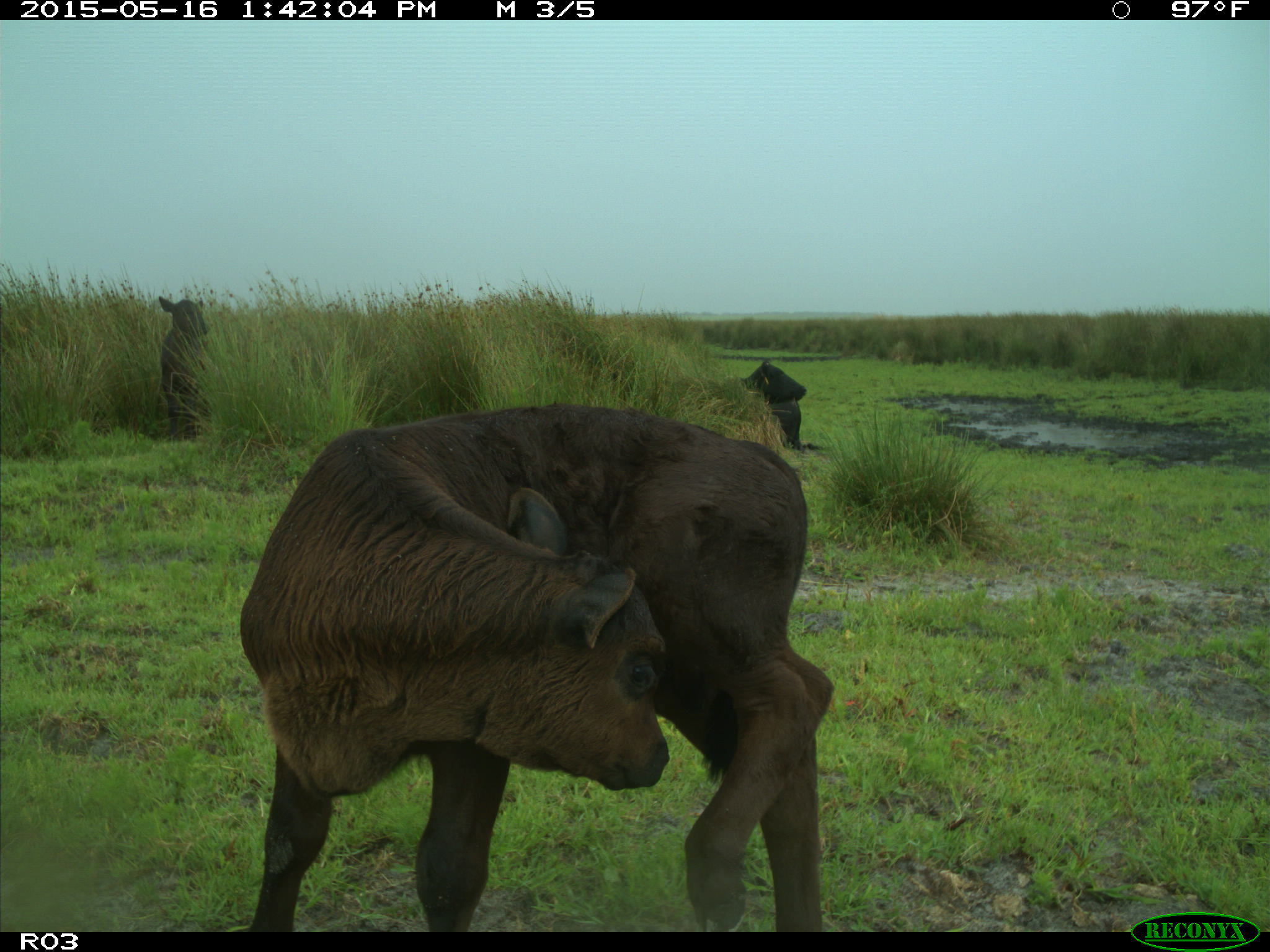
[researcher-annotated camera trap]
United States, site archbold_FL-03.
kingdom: Animalia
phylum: Chordata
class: Mammalia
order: Artiodactyla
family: Bovidae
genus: Bos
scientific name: Bos taurus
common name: domestic cow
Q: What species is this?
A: Bos taurus (domestic cow).